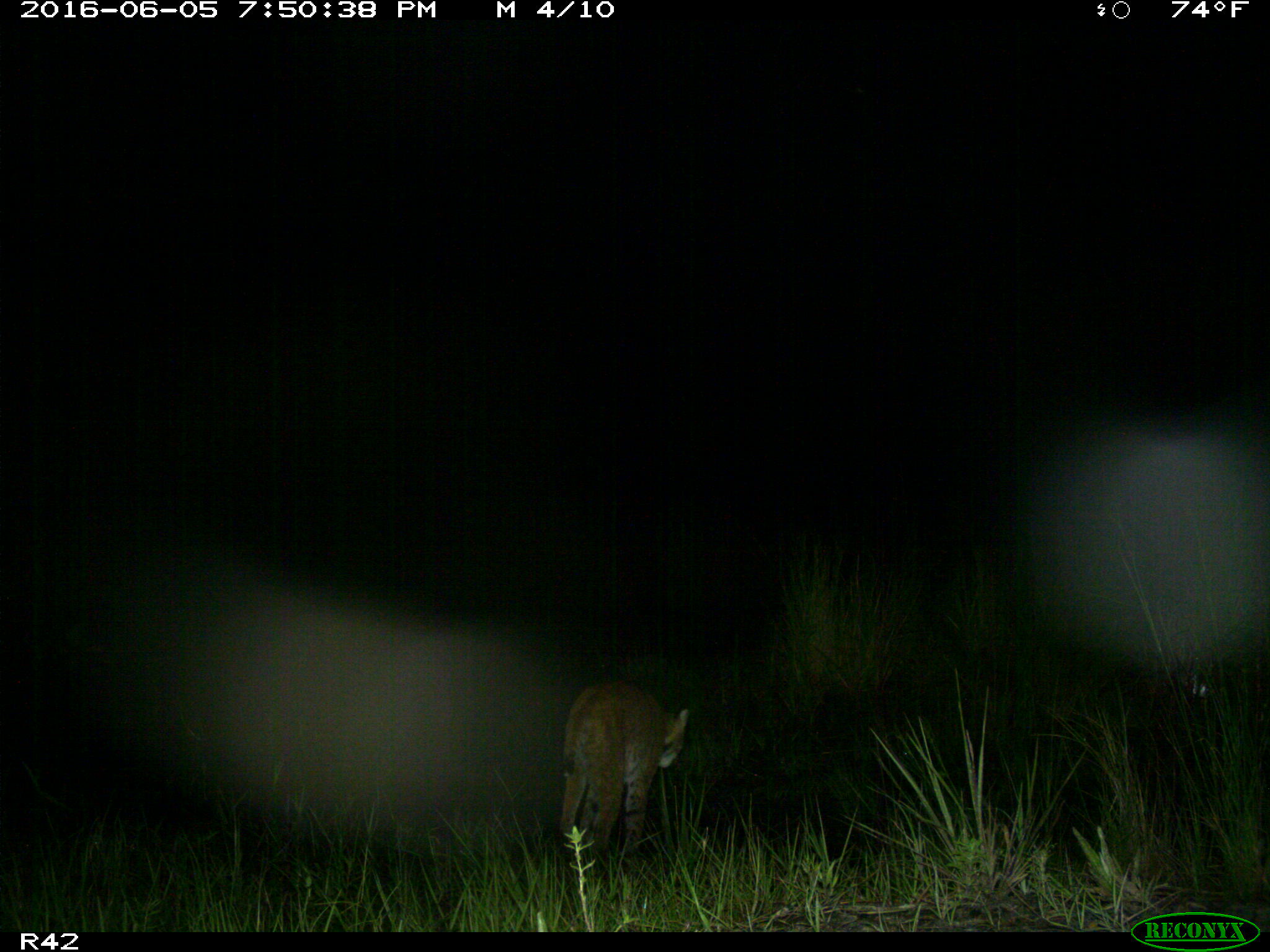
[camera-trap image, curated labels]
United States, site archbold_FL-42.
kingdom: Animalia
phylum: Chordata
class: Mammalia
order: Carnivora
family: Felidae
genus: Lynx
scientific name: Lynx rufus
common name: bobcat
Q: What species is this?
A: Lynx rufus (bobcat).